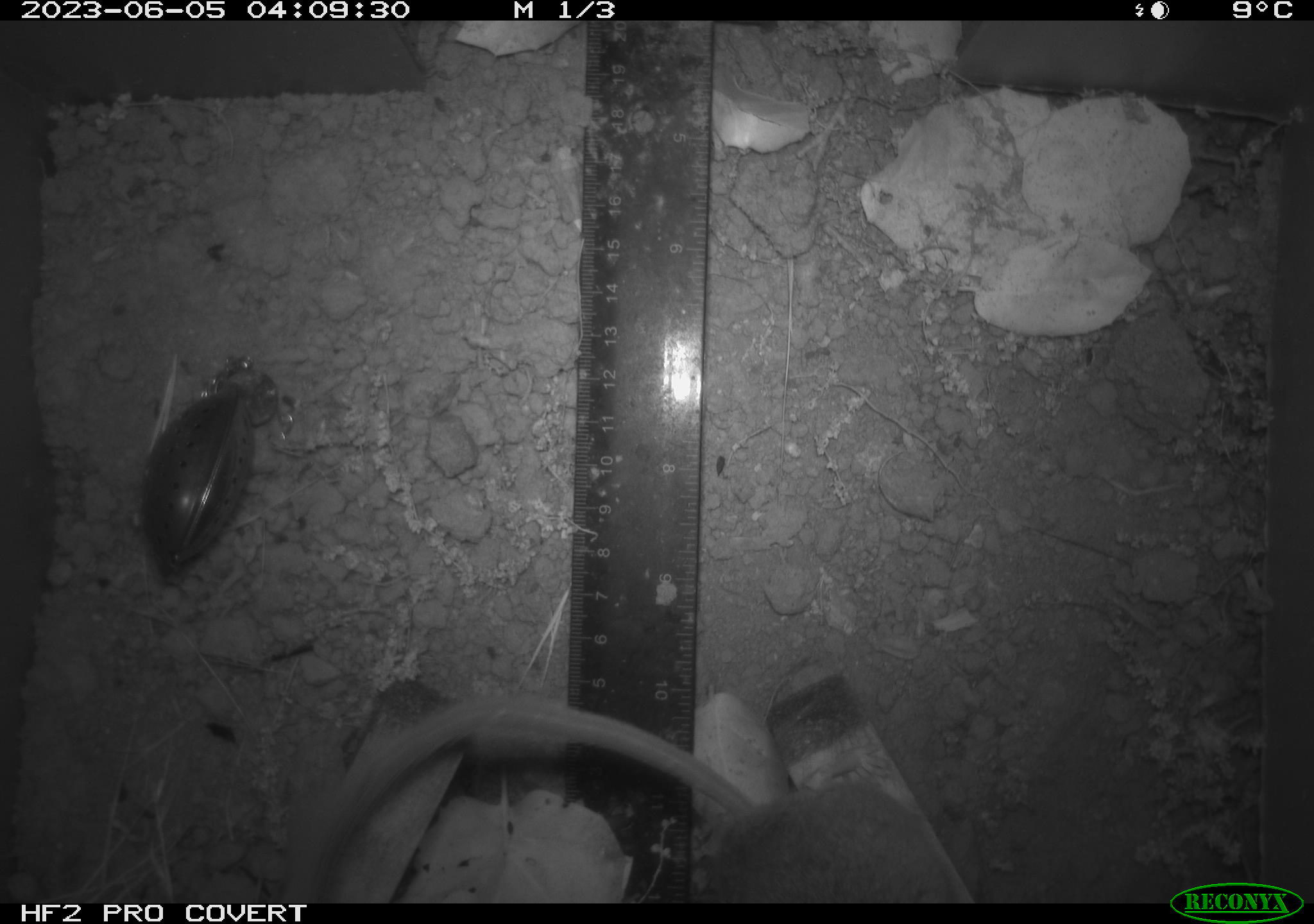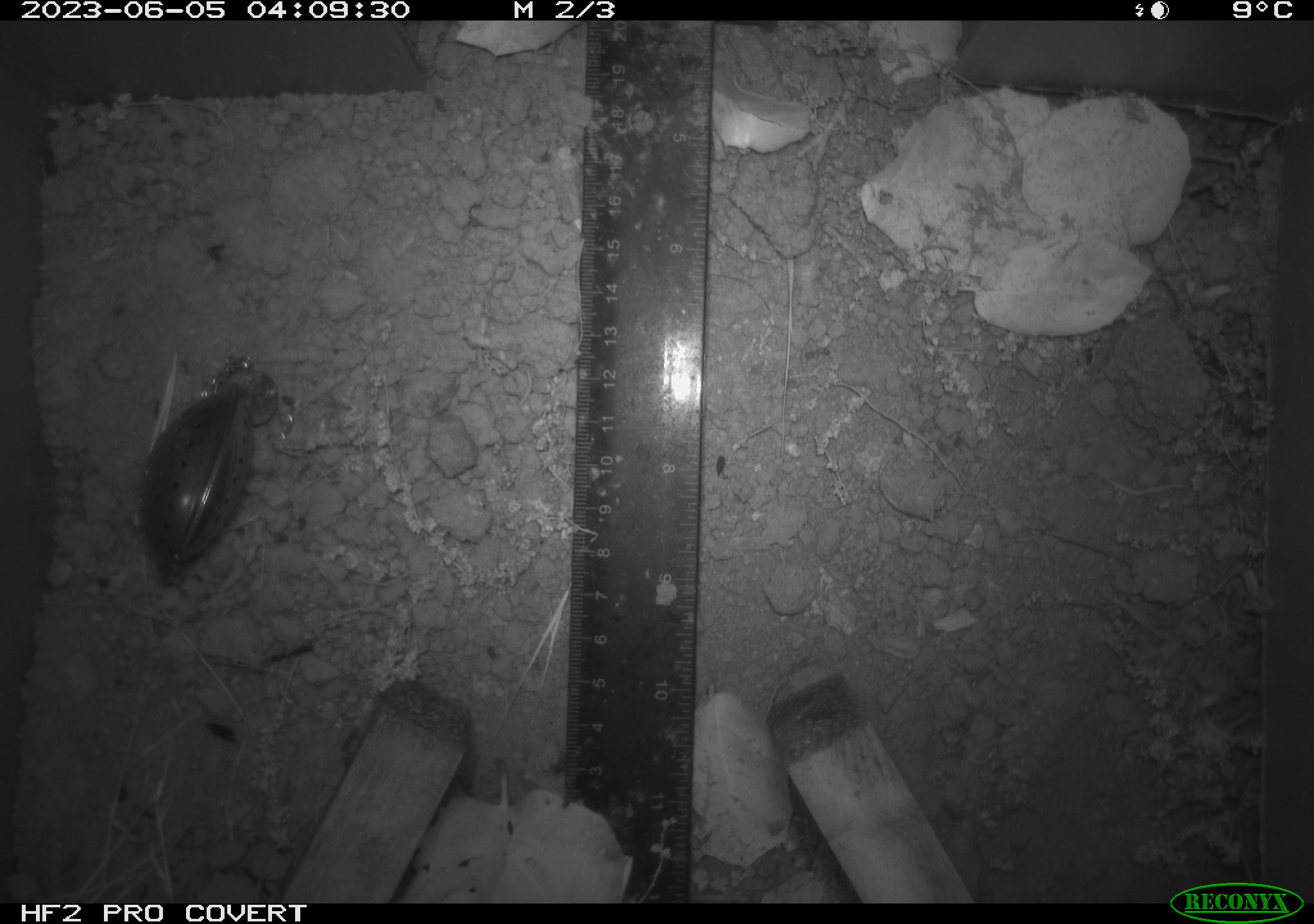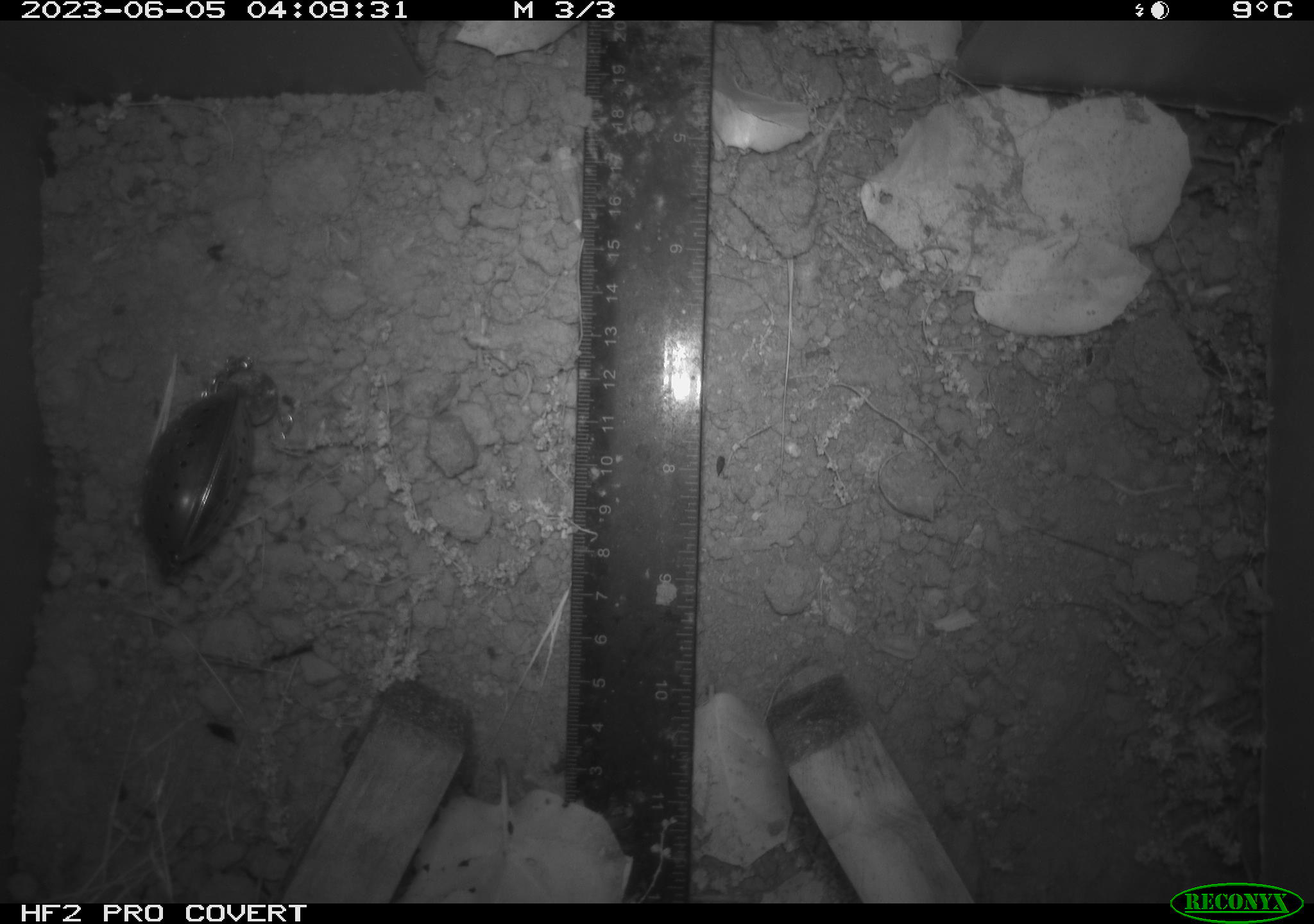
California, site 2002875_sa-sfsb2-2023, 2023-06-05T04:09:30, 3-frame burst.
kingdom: Animalia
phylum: Chordata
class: Mammalia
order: Rodentia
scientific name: Rodentia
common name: mouse species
Mouse species (Rodentia).